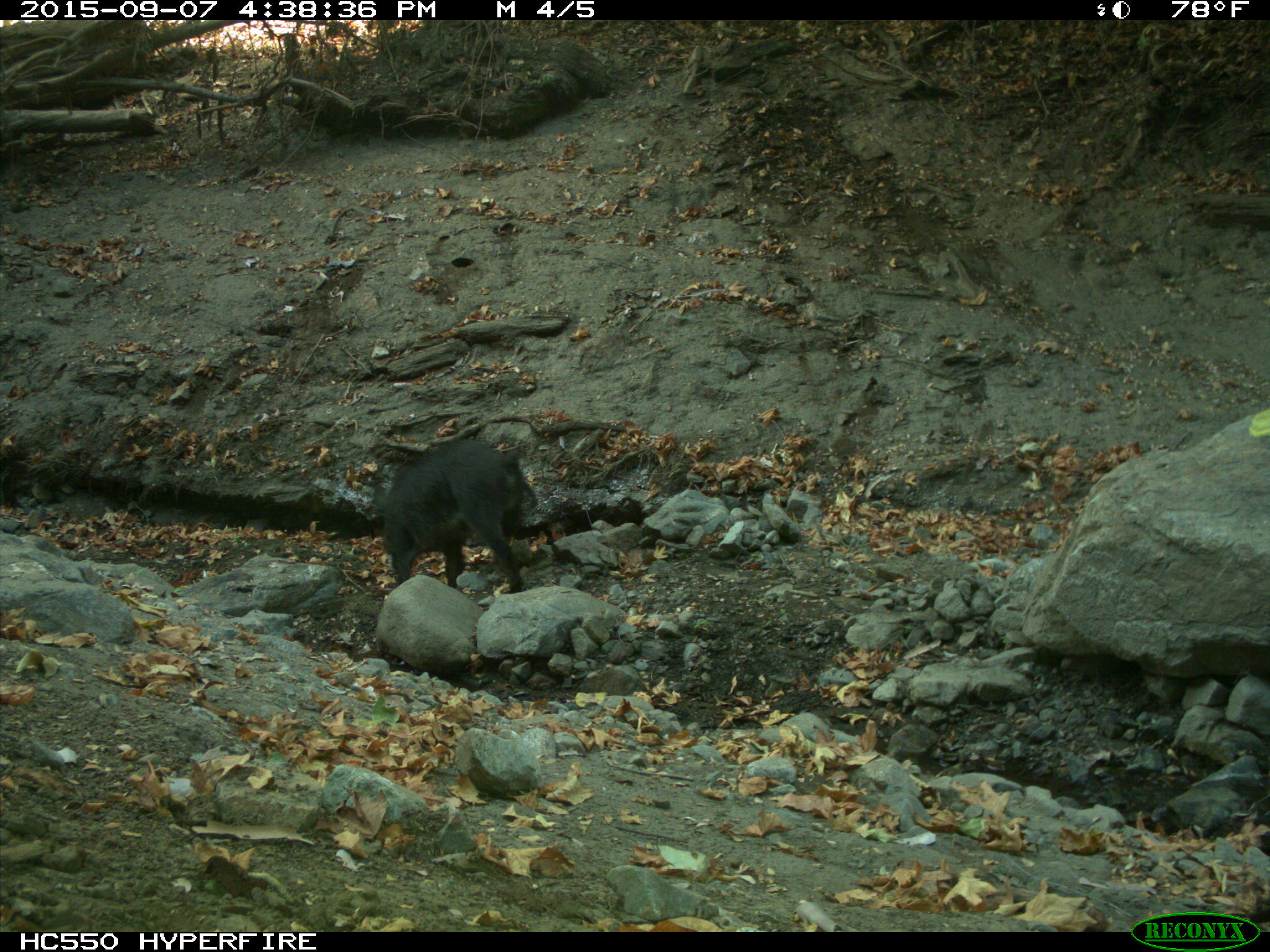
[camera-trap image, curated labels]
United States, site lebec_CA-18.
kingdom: Animalia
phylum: Chordata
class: Mammalia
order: Artiodactyla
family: Suidae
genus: Sus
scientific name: Sus scrofa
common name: wild boar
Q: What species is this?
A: Sus scrofa (wild boar).